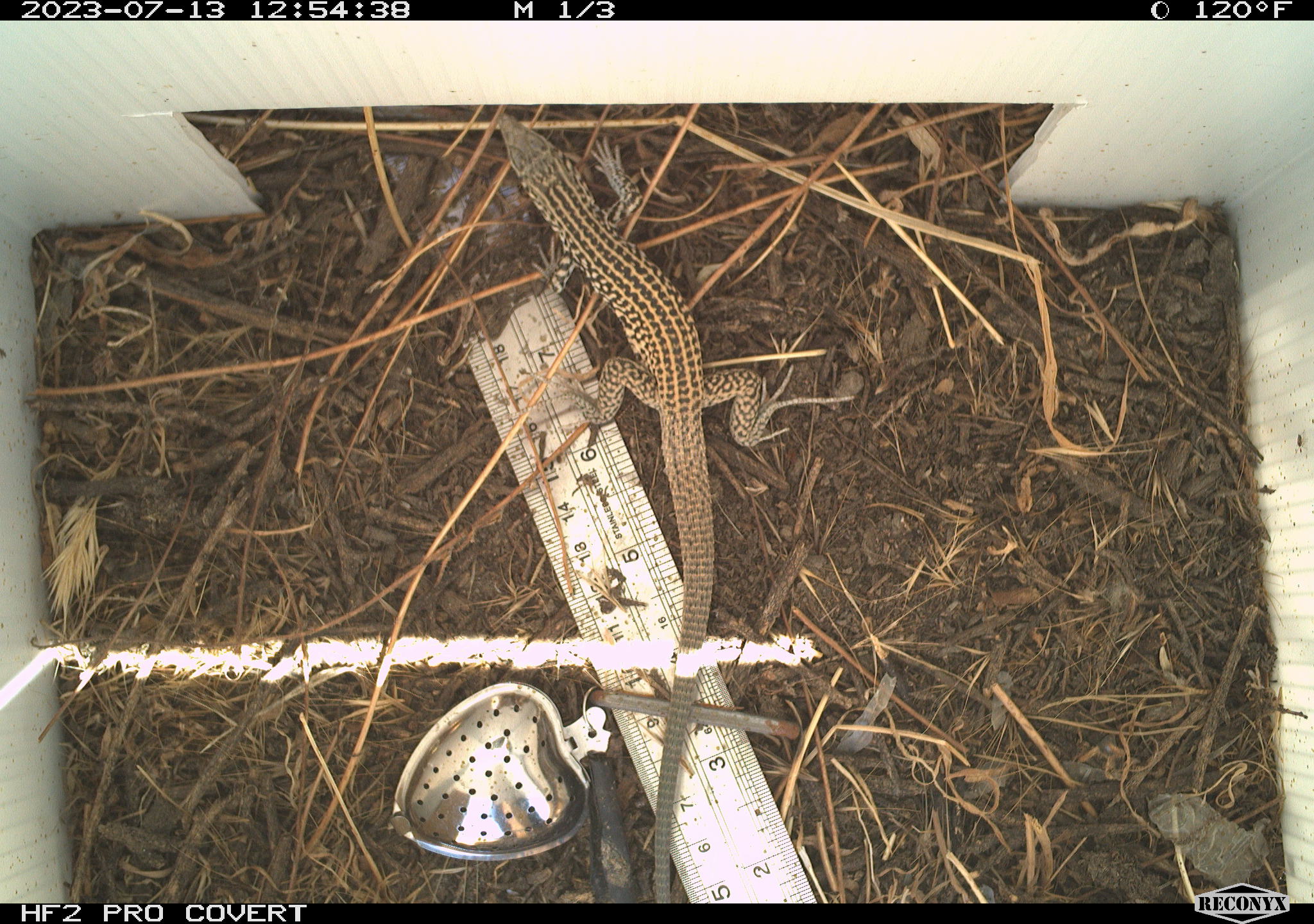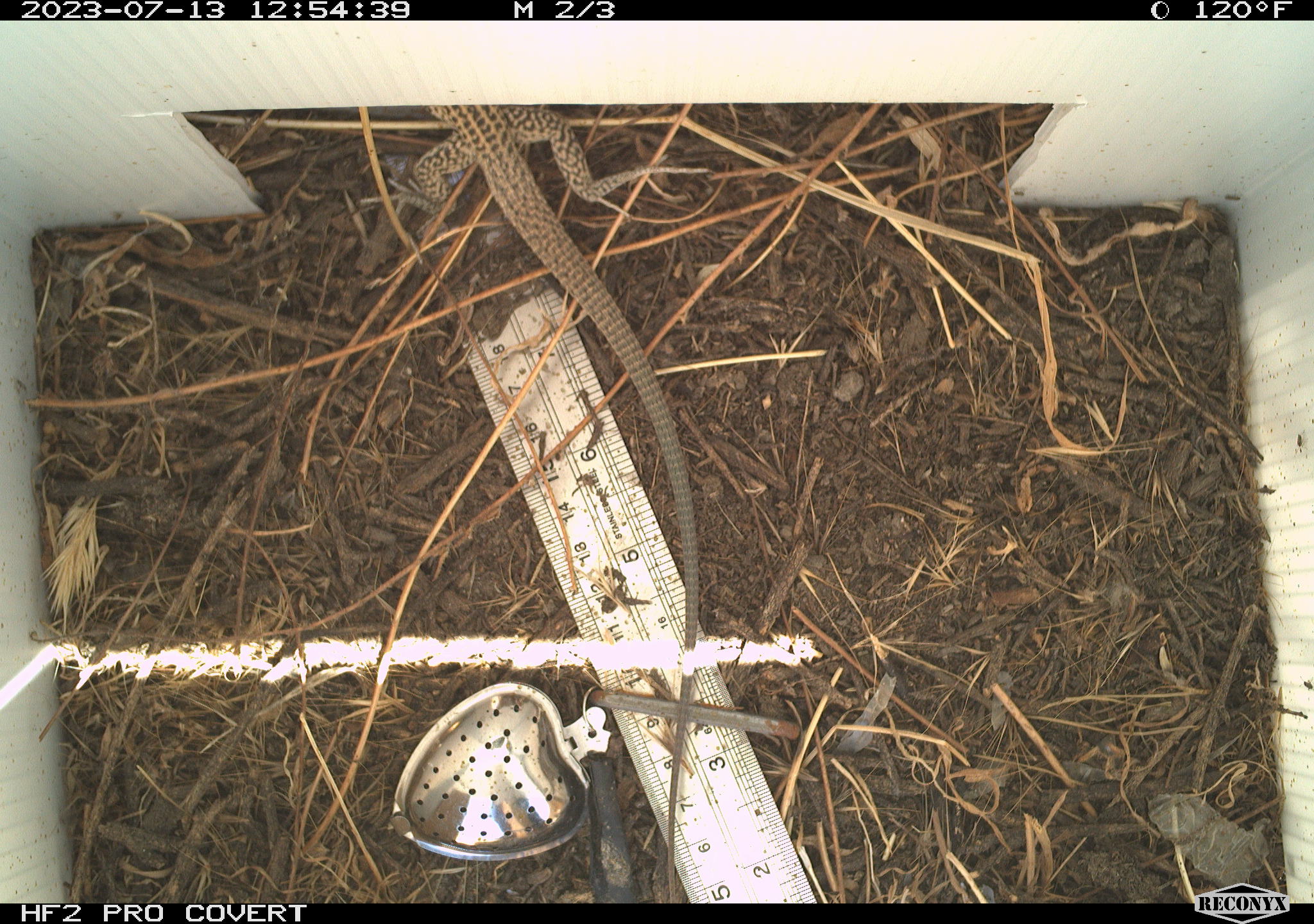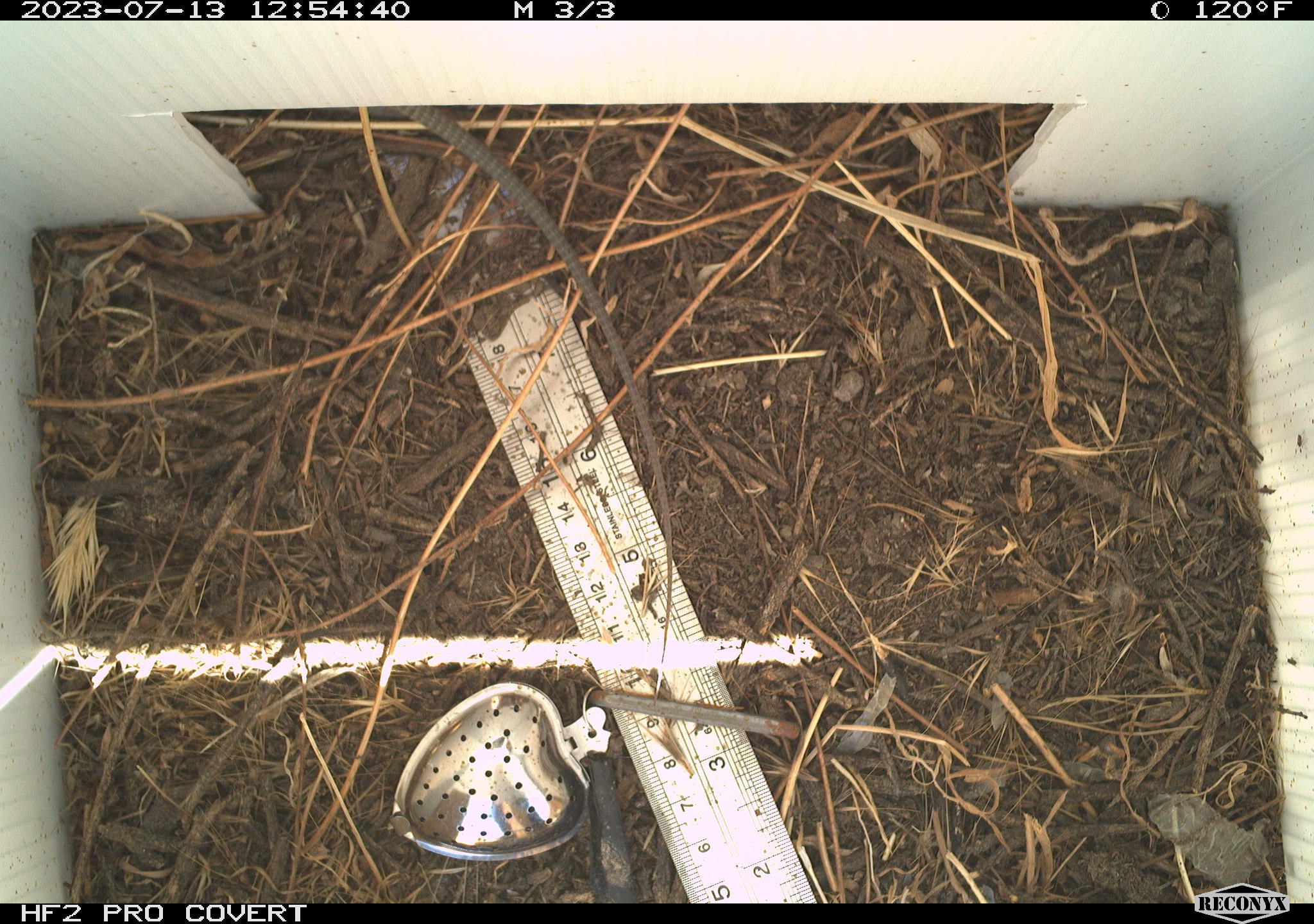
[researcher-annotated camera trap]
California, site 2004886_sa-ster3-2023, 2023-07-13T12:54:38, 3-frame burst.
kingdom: Animalia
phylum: Chordata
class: Reptilia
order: Squamata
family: Teiidae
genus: Aspidoscelis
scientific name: Aspidoscelis tigris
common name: western whiptail